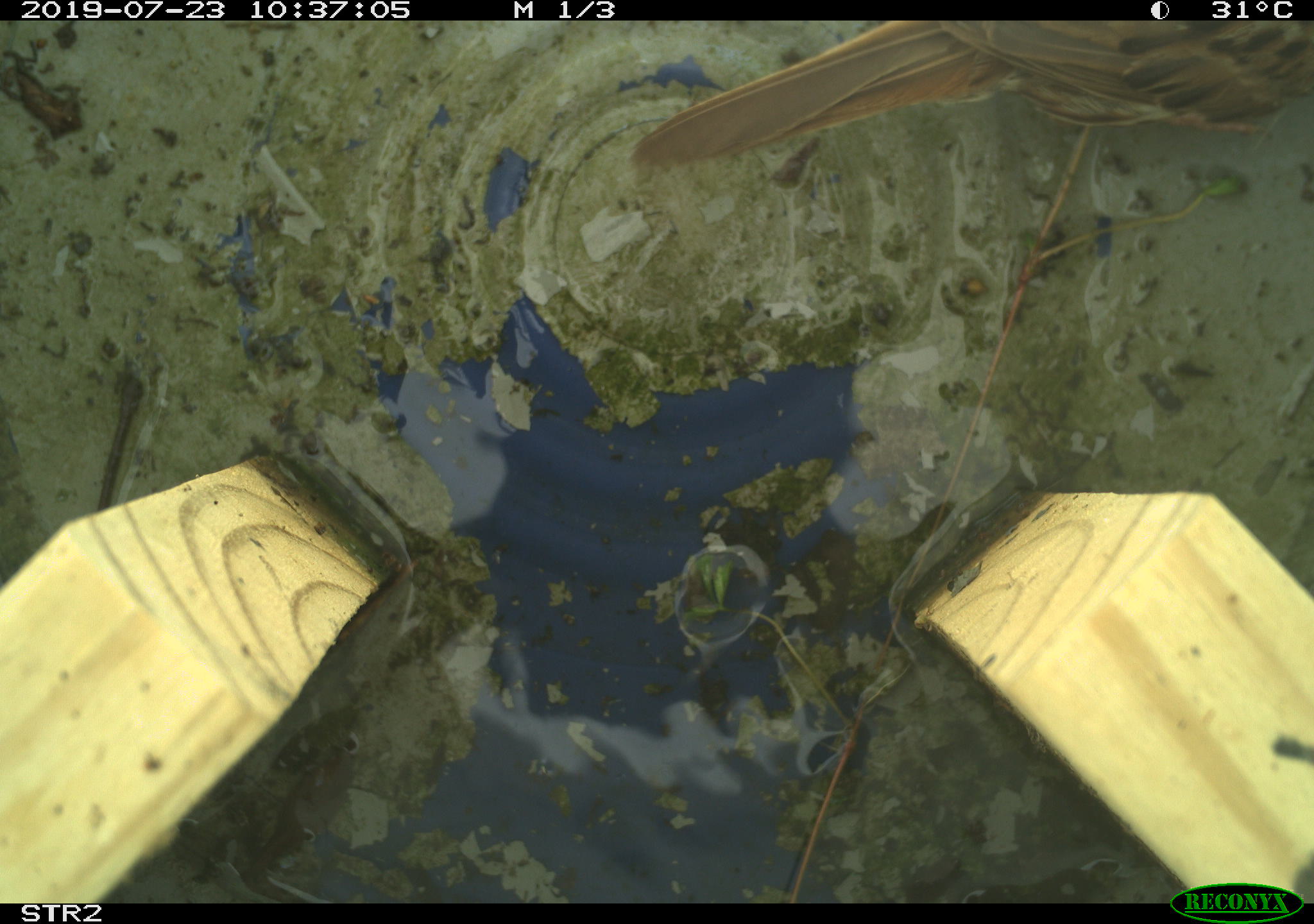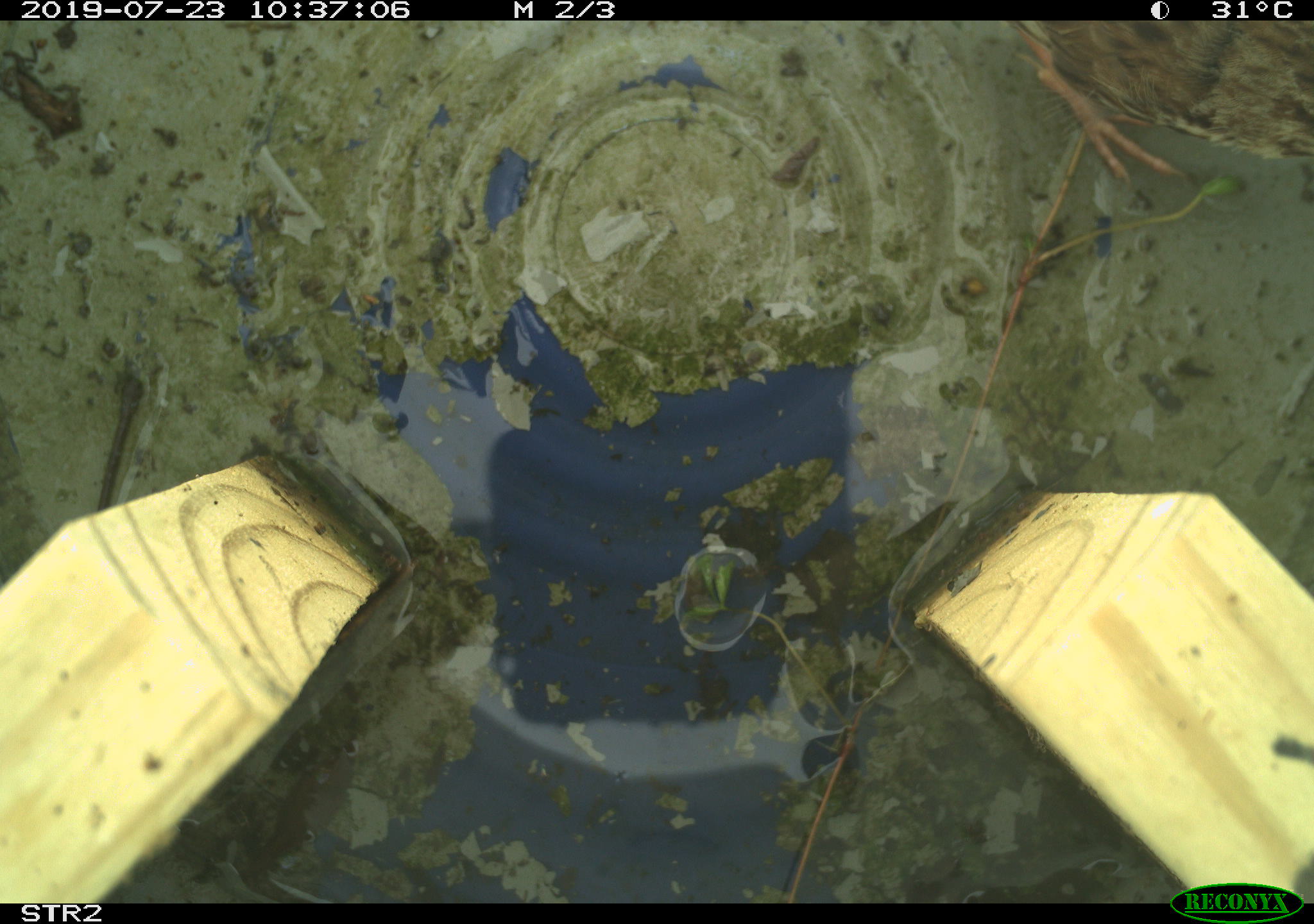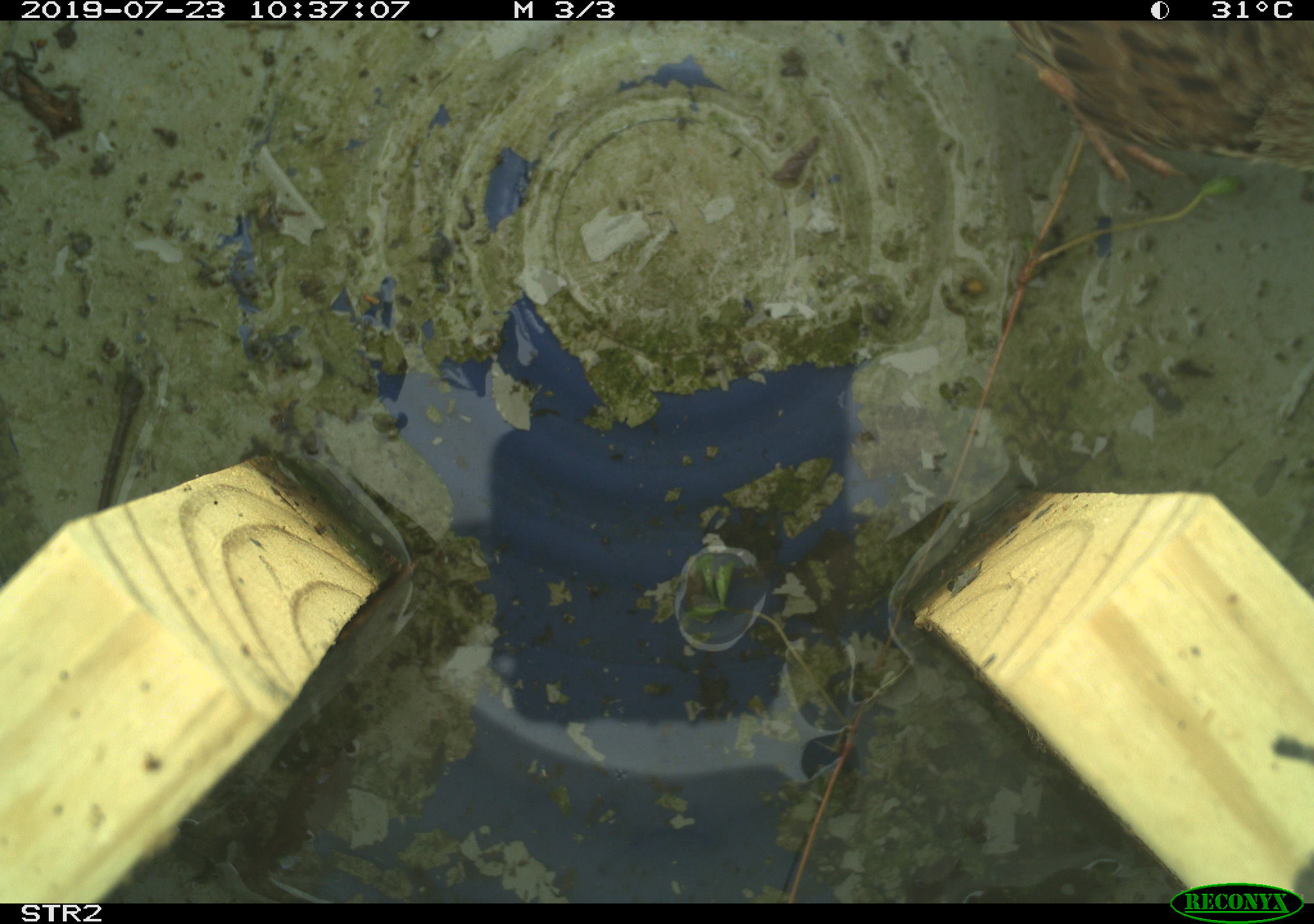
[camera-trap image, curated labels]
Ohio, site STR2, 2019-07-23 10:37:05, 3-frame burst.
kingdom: Animalia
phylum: Chordata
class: Aves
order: Passeriformes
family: Passerellidae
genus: Melospiza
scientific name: Melospiza melodia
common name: song sparrow